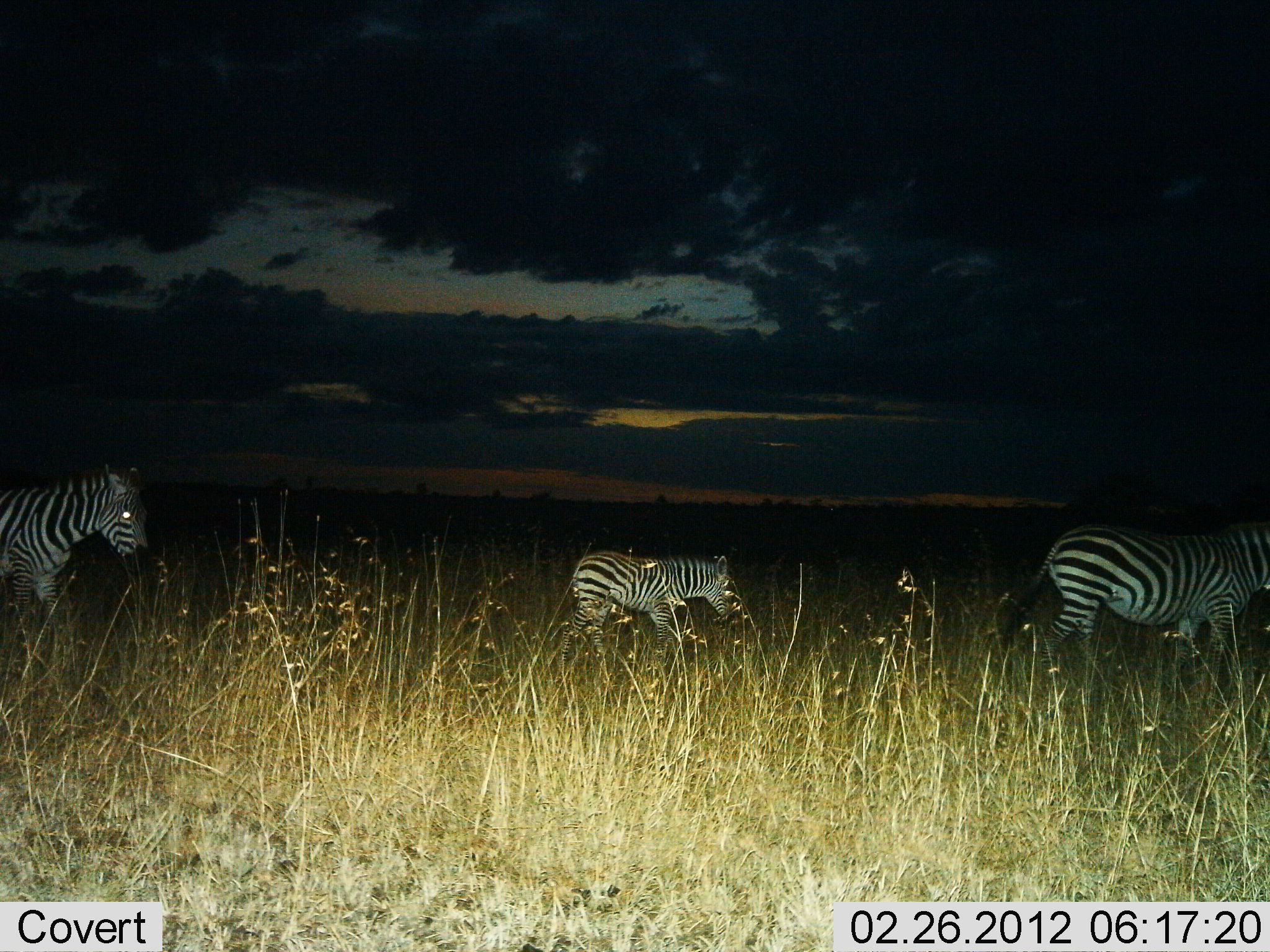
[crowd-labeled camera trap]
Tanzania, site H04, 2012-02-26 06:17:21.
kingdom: Animalia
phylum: Chordata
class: Mammalia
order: Perissodactyla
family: Equidae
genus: Equus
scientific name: Equus quagga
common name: plains zebra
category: zebra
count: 3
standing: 6%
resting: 0%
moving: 94%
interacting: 0%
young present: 59%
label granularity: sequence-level